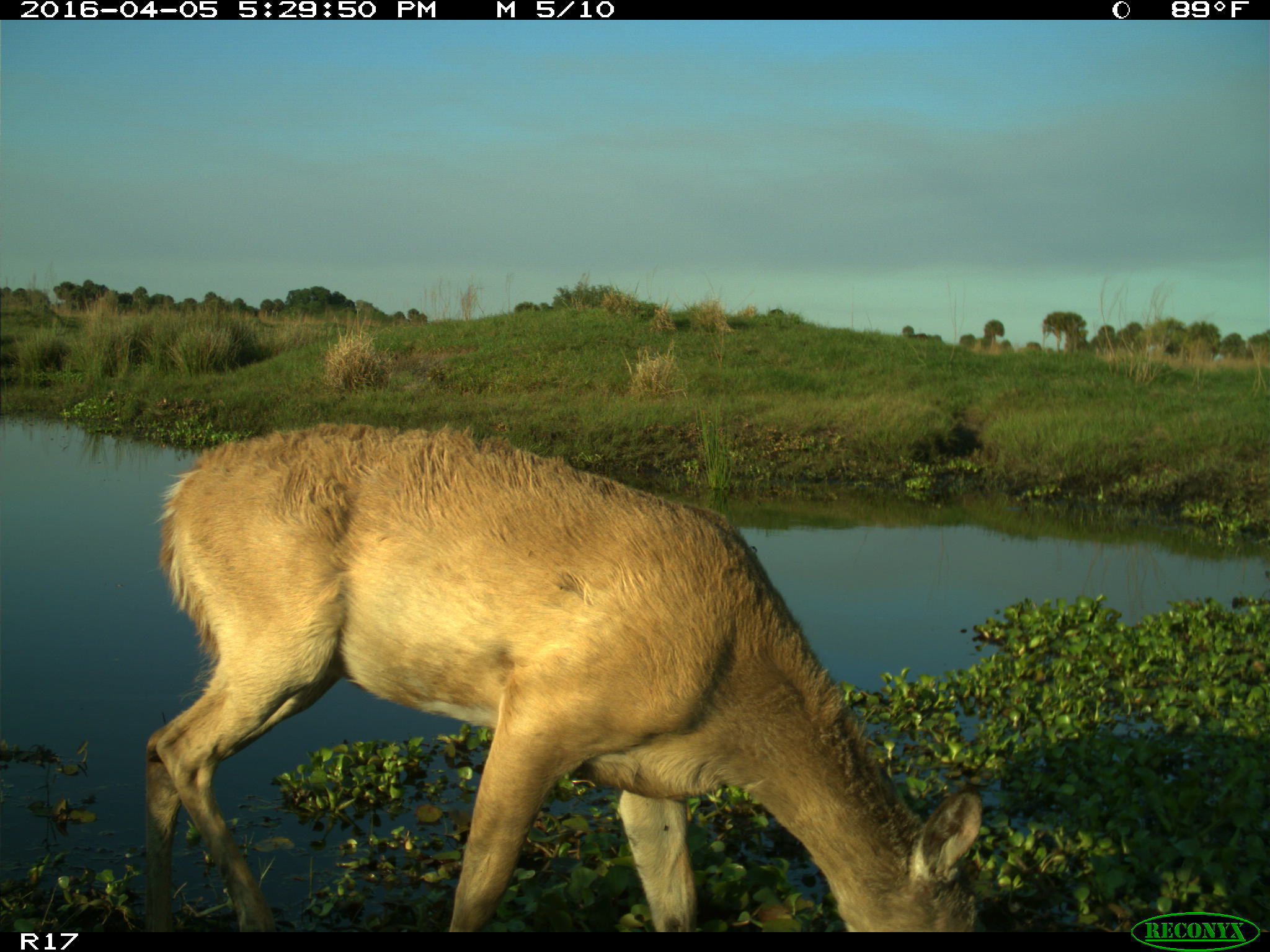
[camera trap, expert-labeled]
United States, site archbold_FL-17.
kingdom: Animalia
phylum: Chordata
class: Mammalia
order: Artiodactyla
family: Cervidae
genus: Odocoileus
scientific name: Odocoileus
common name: deer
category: unidentified deer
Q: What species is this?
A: Unidentified deer (deer) (Odocoileus).